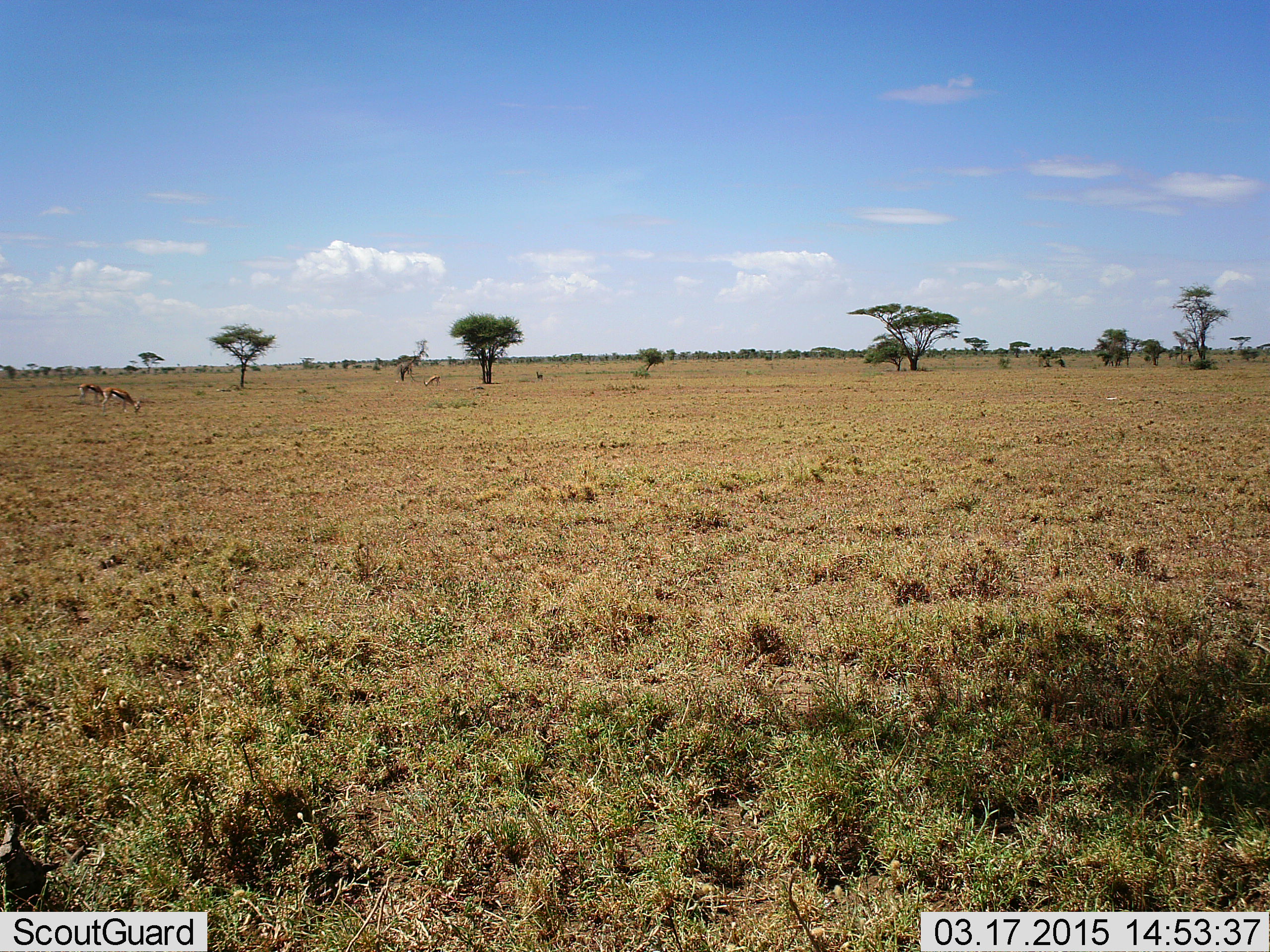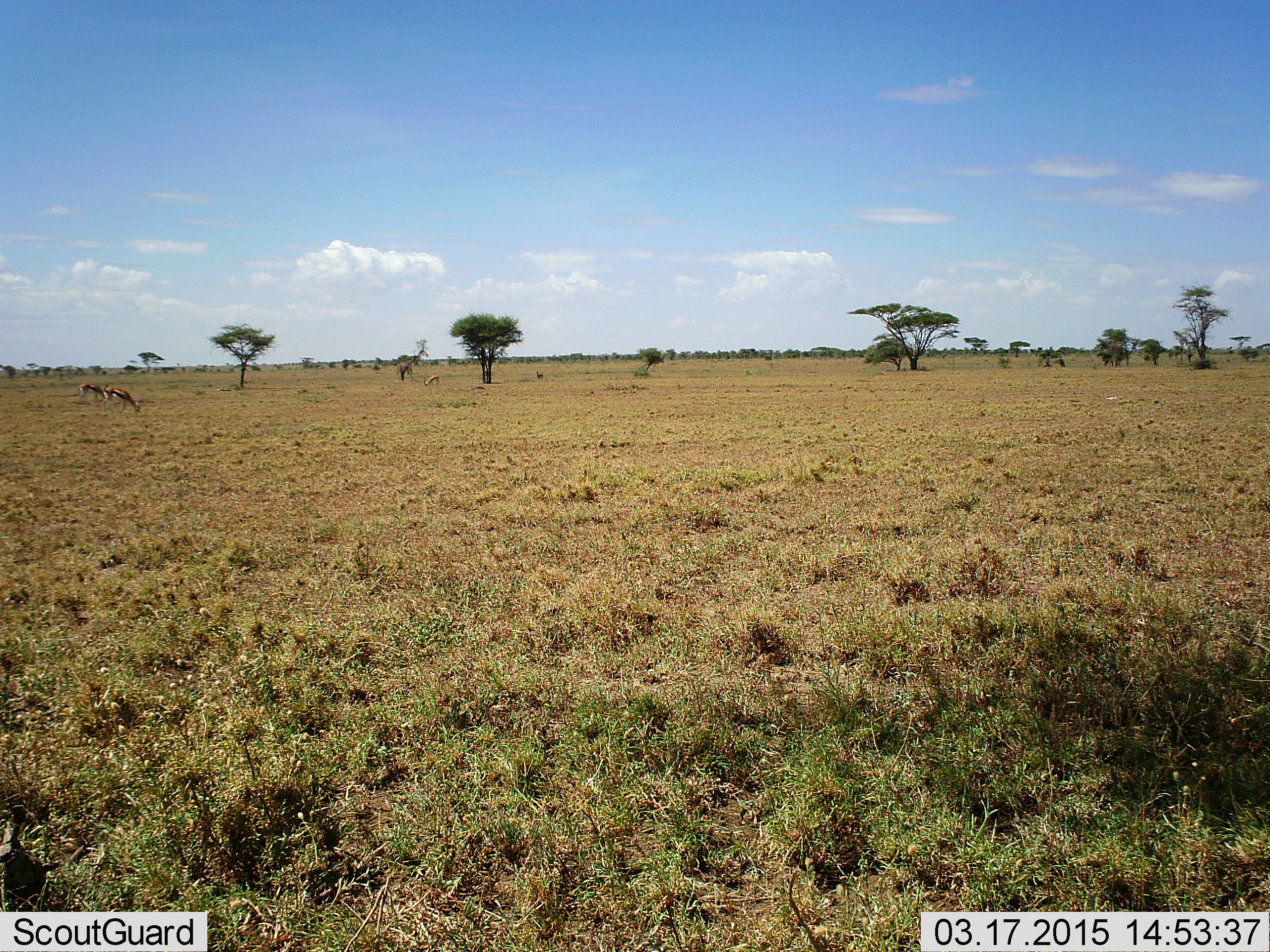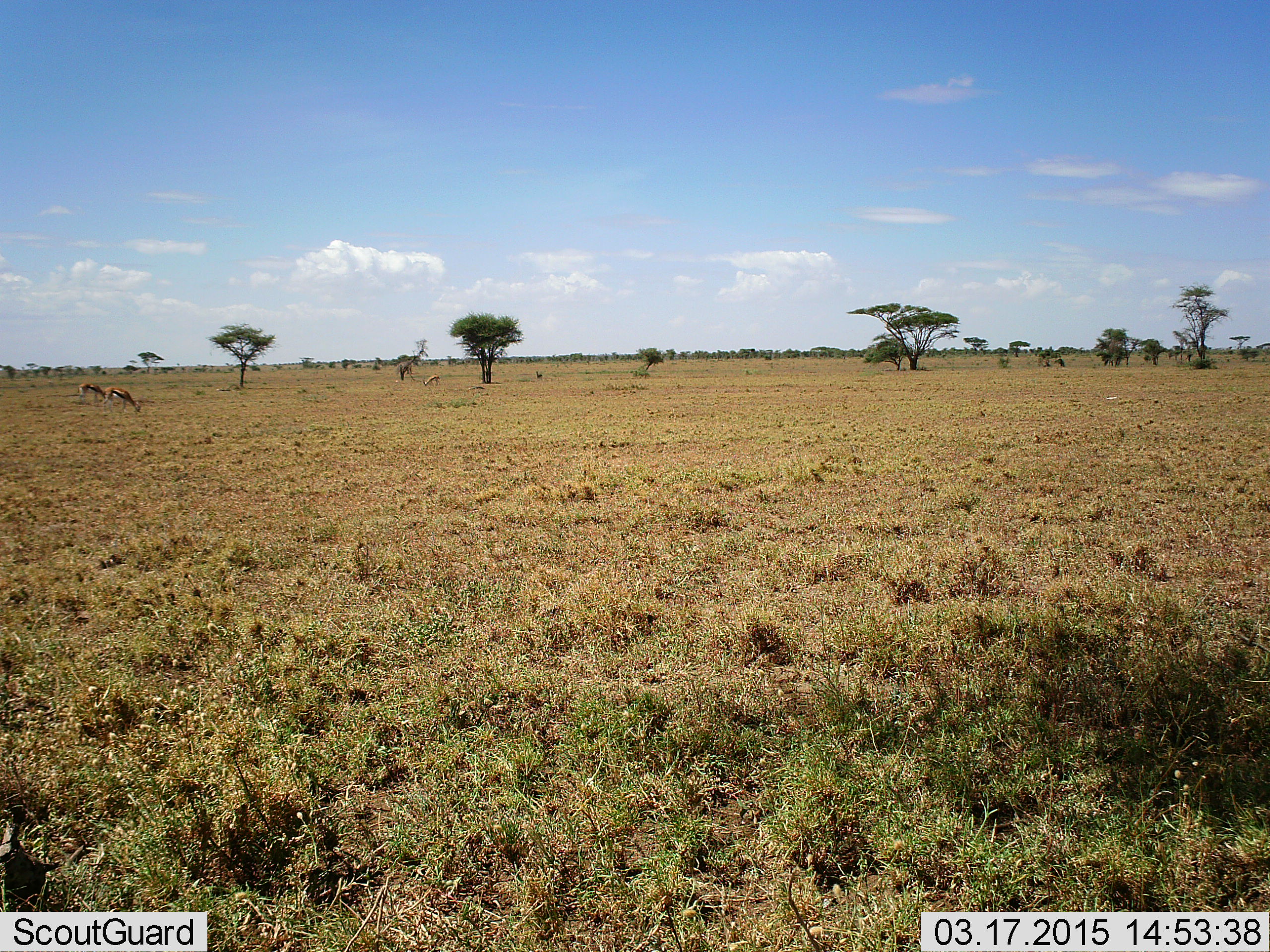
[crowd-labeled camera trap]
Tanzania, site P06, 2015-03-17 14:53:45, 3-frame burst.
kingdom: Animalia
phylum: Chordata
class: Mammalia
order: Artiodactyla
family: Bovidae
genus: Eudorcas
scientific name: Eudorcas thomsonii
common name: thomson's gazelle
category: gazellethomsons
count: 3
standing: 18%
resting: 9%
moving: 9%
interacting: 0%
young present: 0%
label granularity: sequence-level